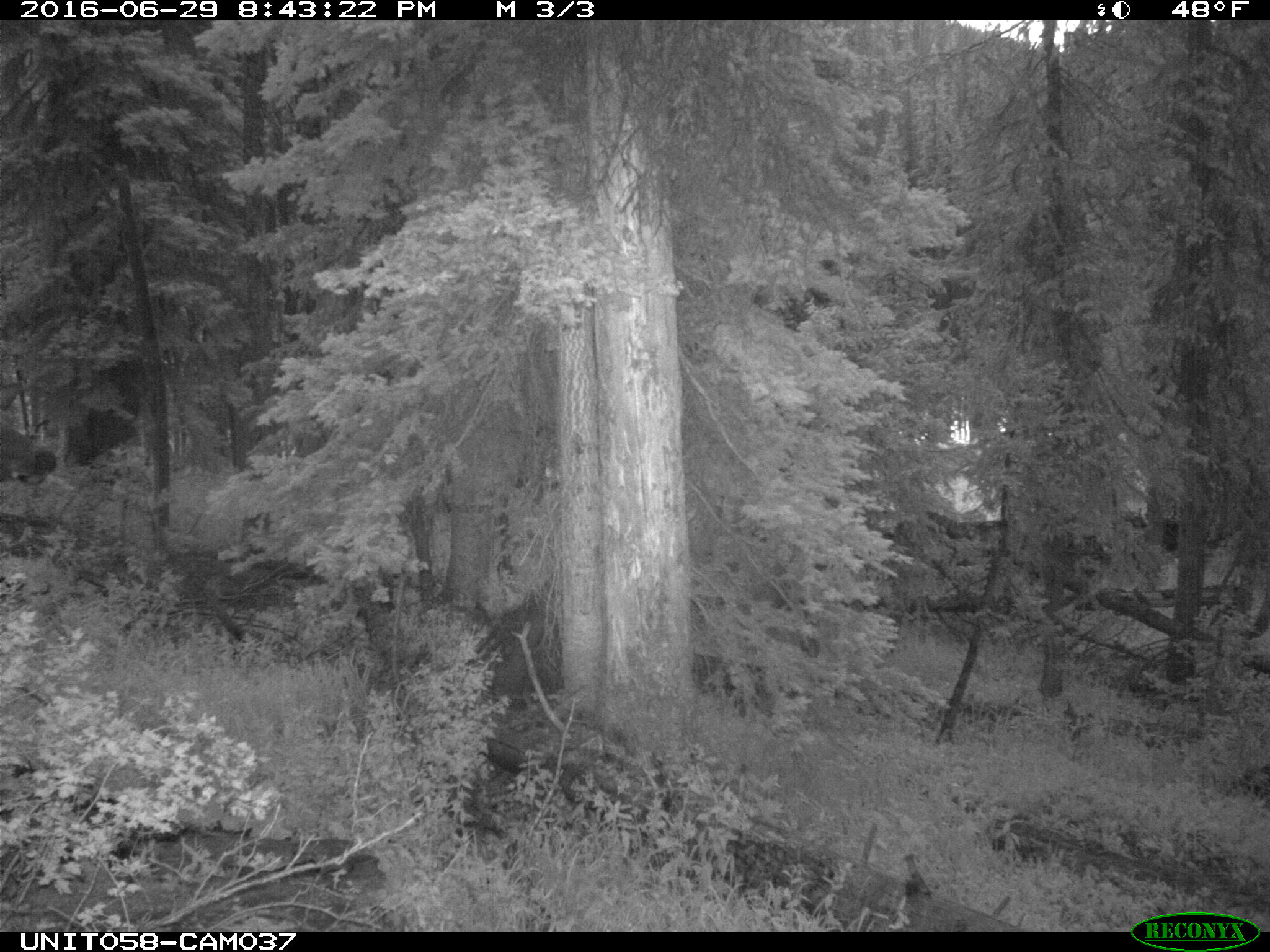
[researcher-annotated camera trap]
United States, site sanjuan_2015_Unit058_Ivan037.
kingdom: Animalia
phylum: Chordata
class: Mammalia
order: Artiodactyla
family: Cervidae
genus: Cervus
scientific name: Cervus elaphus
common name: red deer